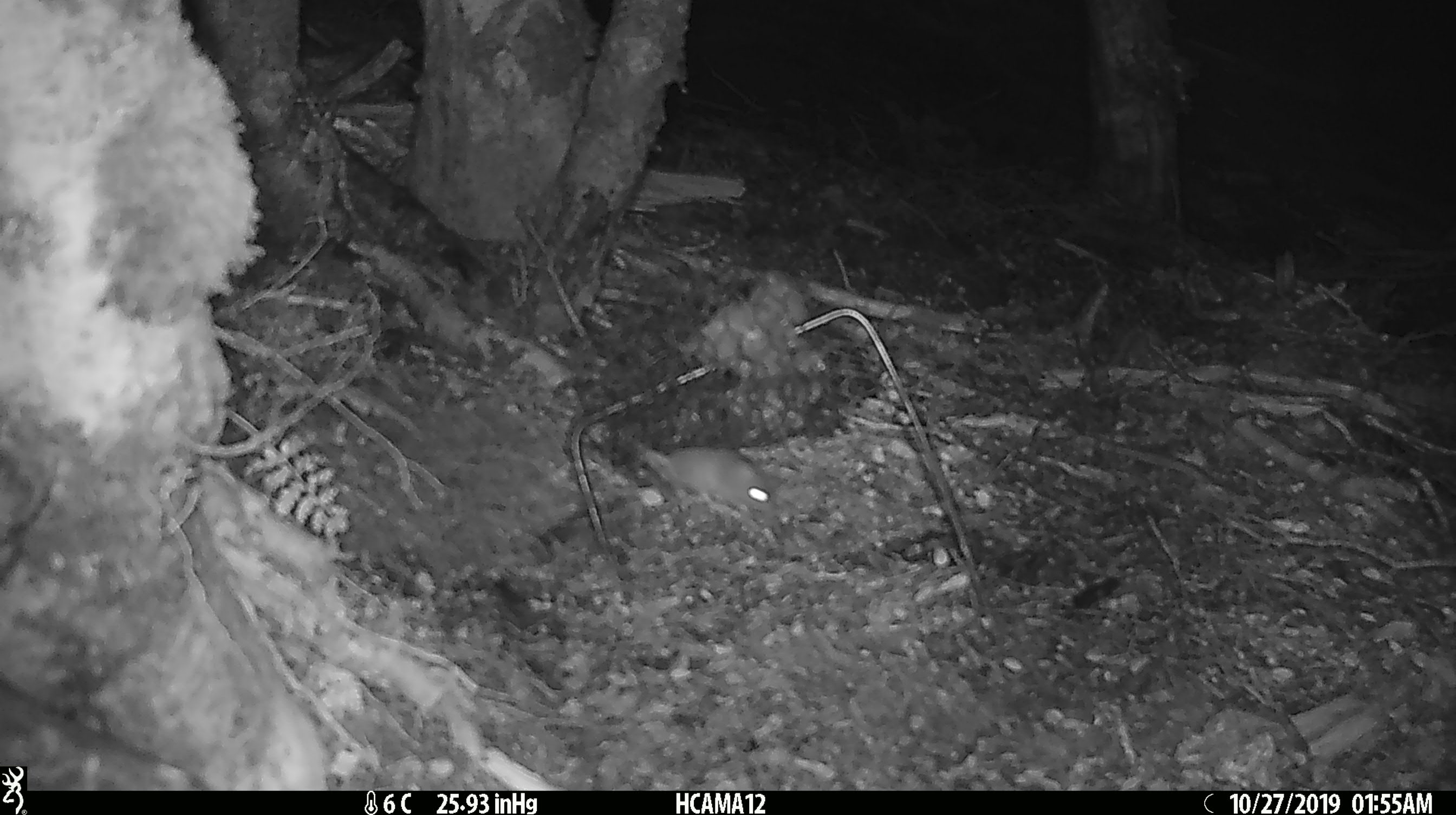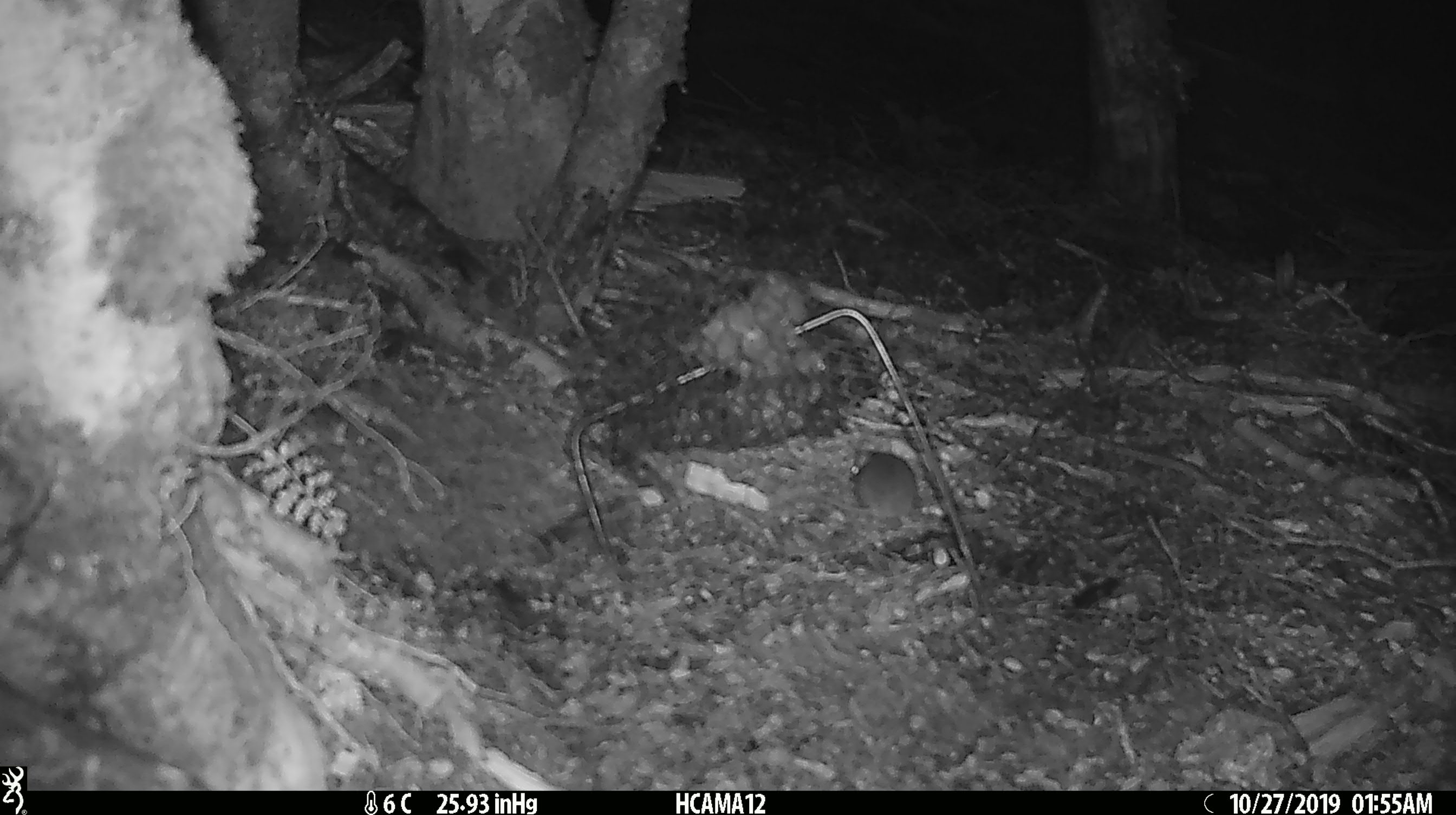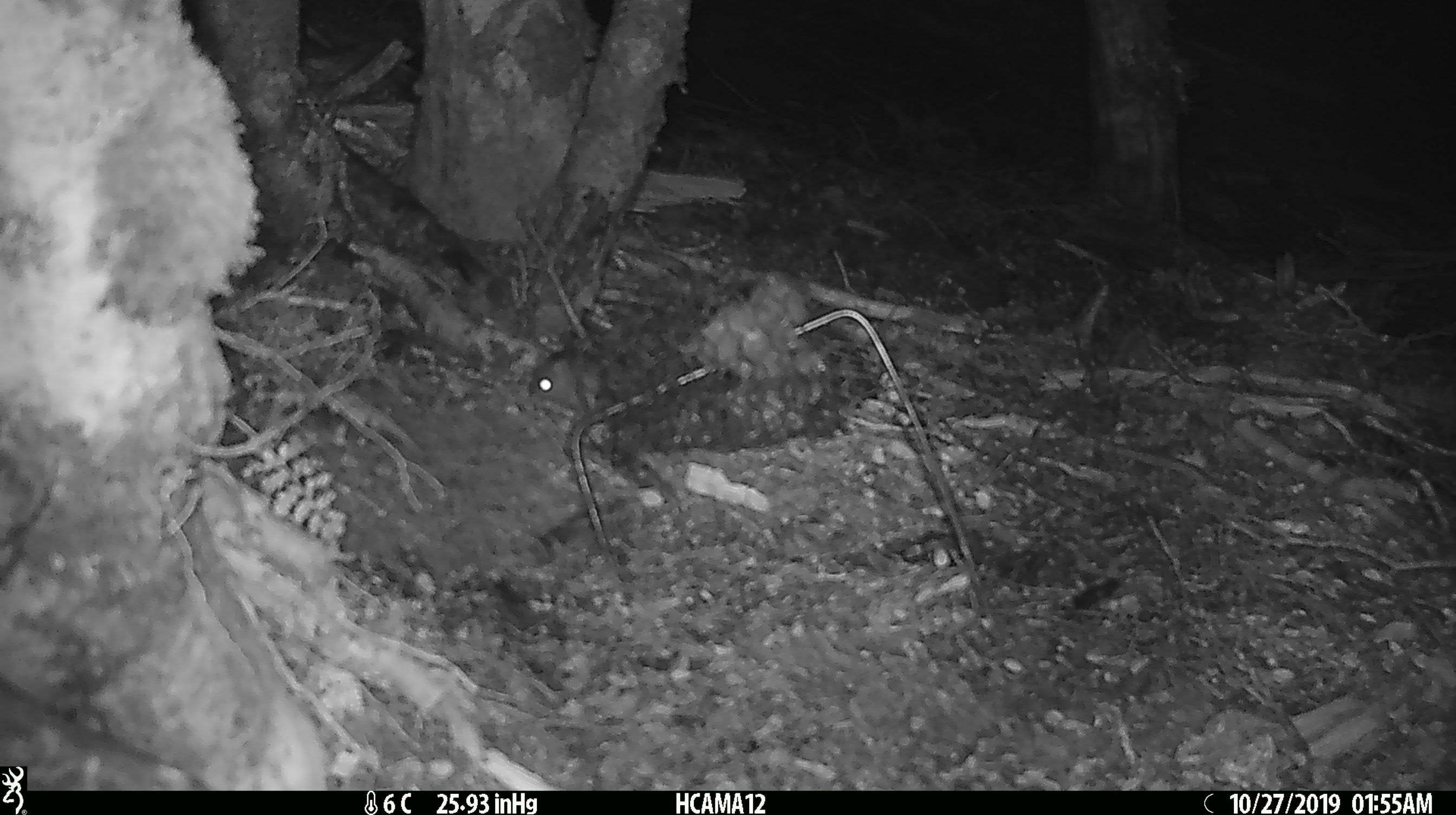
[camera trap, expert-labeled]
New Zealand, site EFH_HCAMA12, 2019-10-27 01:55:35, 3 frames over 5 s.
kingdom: Animalia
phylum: Chordata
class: Mammalia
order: Rodentia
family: Muridae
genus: Mus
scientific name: Mus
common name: mouse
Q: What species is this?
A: Mouse (Mus).